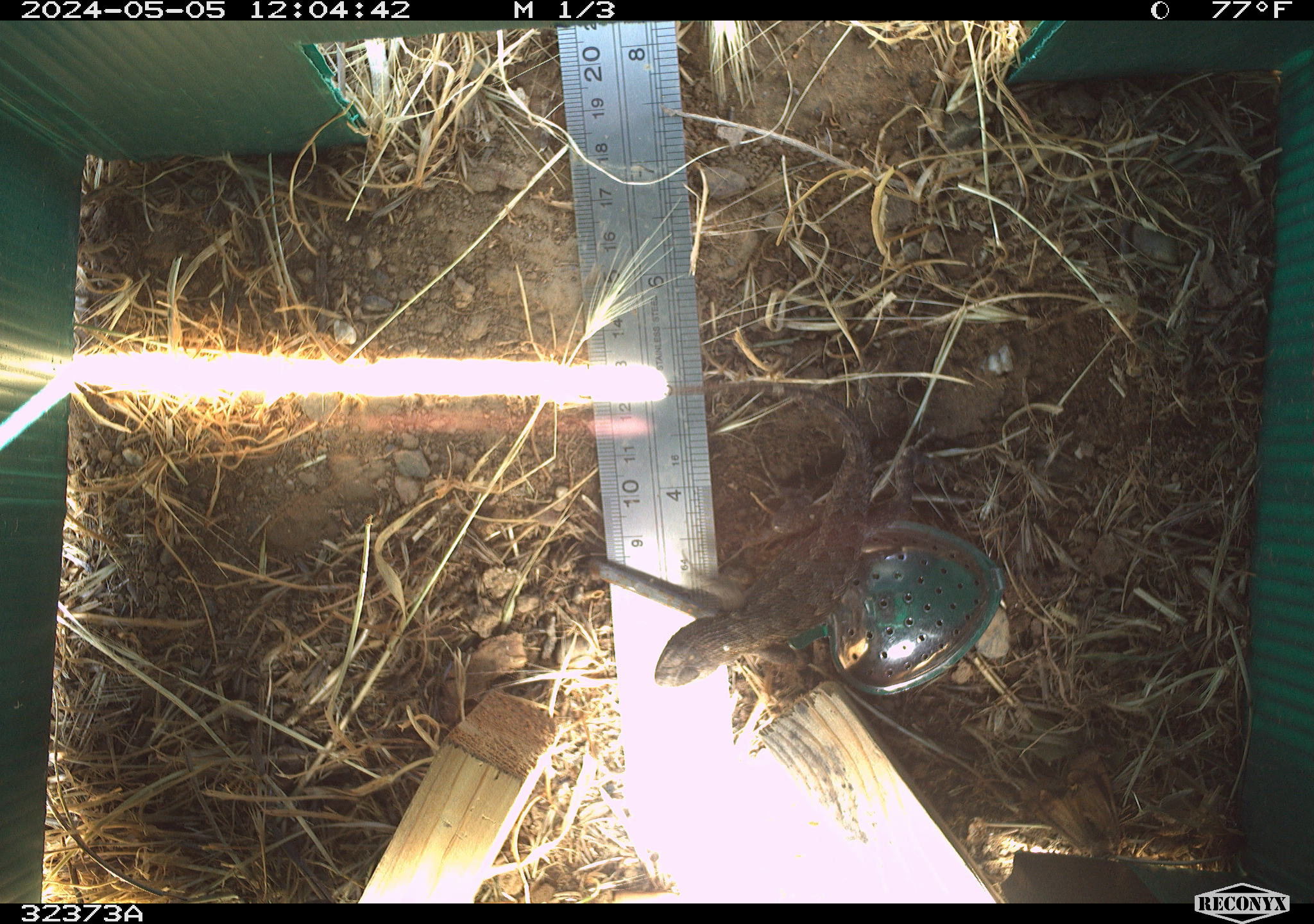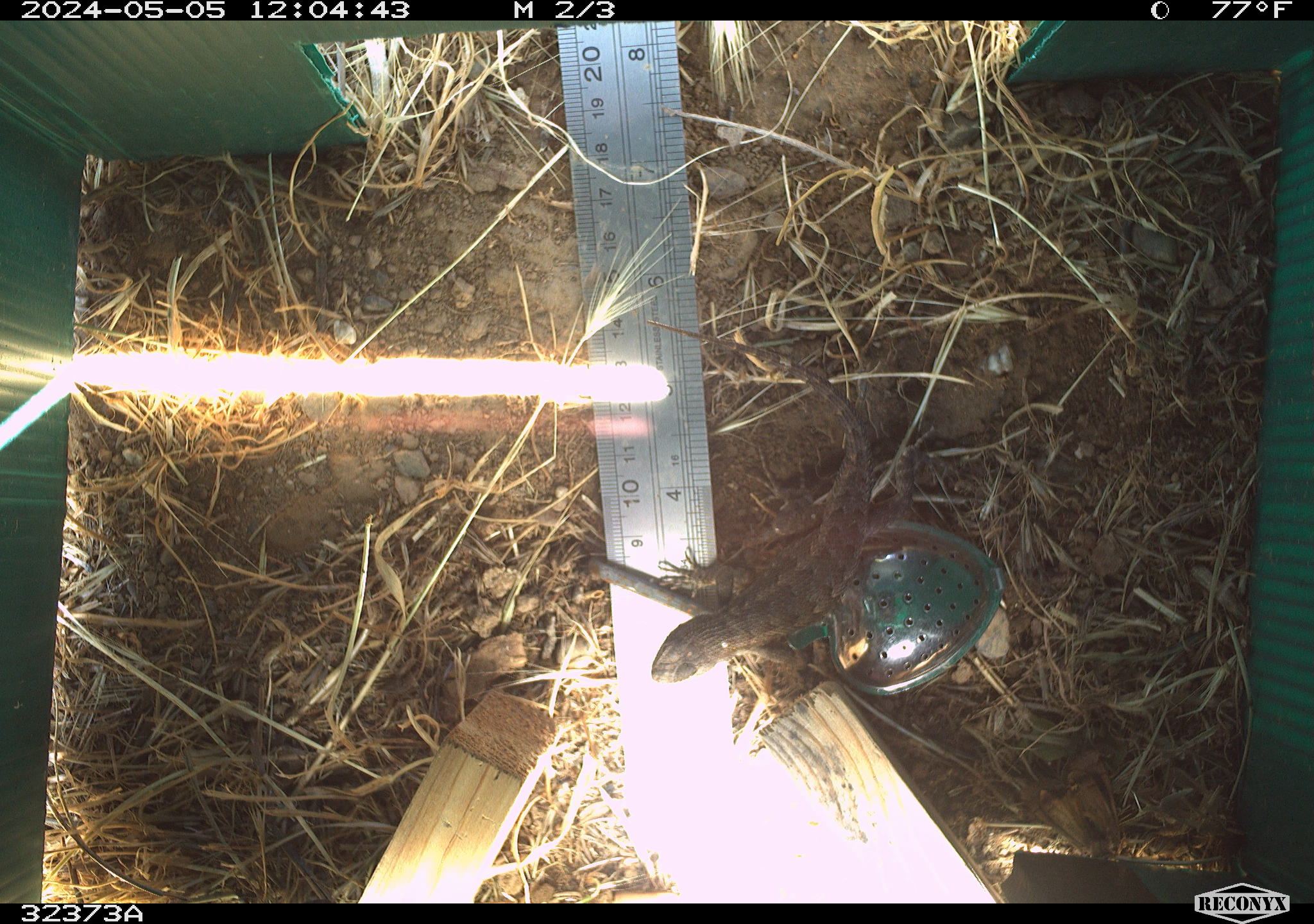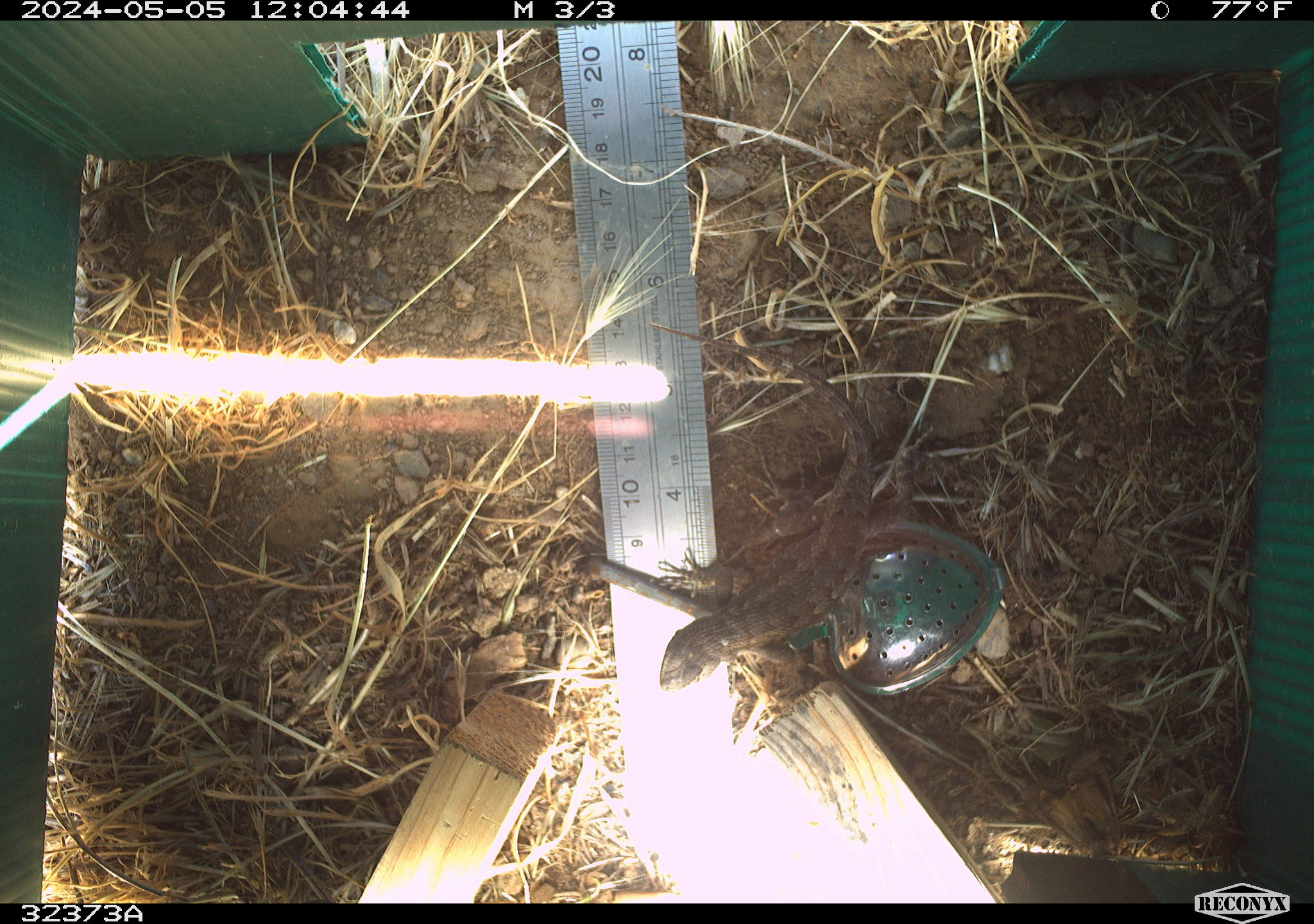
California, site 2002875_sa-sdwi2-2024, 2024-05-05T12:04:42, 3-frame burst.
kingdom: Animalia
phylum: Chordata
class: Reptilia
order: Squamata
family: Phrynosomatidae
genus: Sceloporus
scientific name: Sceloporus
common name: spiny lizards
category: sceloporus species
Sceloporus species (spiny lizards) (Sceloporus).